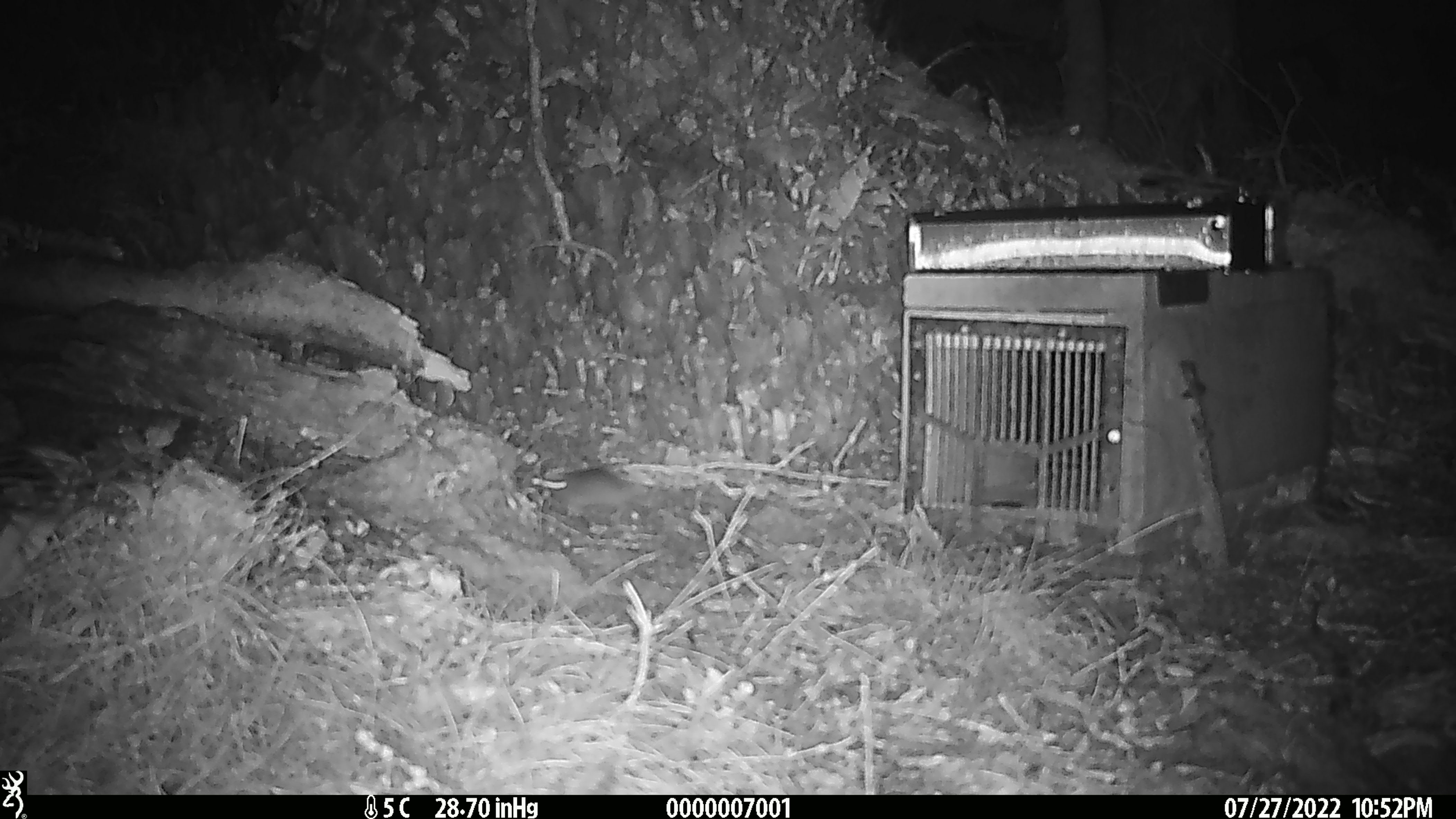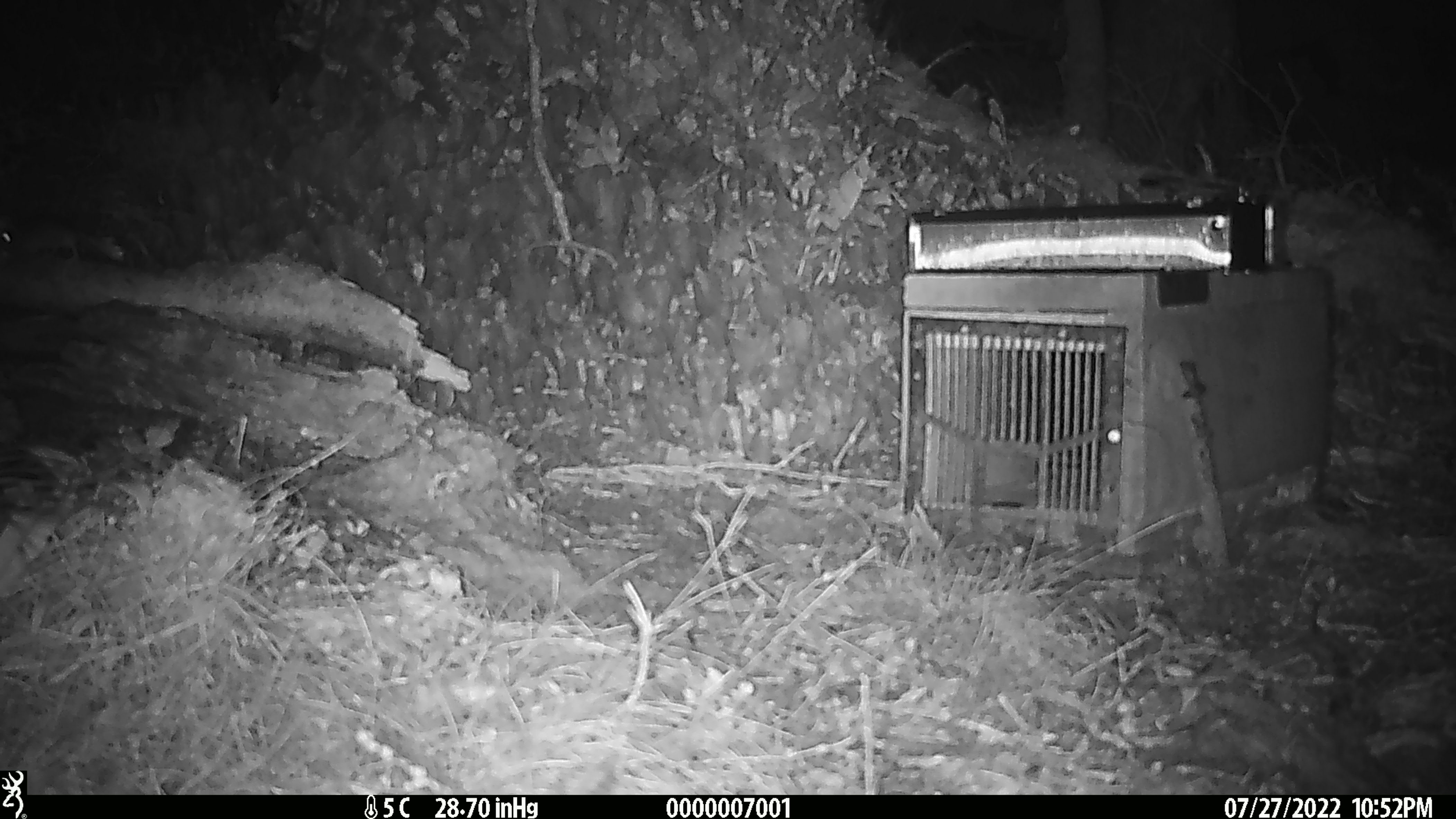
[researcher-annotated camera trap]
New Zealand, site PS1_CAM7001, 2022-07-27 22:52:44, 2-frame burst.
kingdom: Animalia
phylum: Chordata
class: Mammalia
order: Rodentia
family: Muridae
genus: Mus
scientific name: Mus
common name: mouse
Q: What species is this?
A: Mouse (Mus).